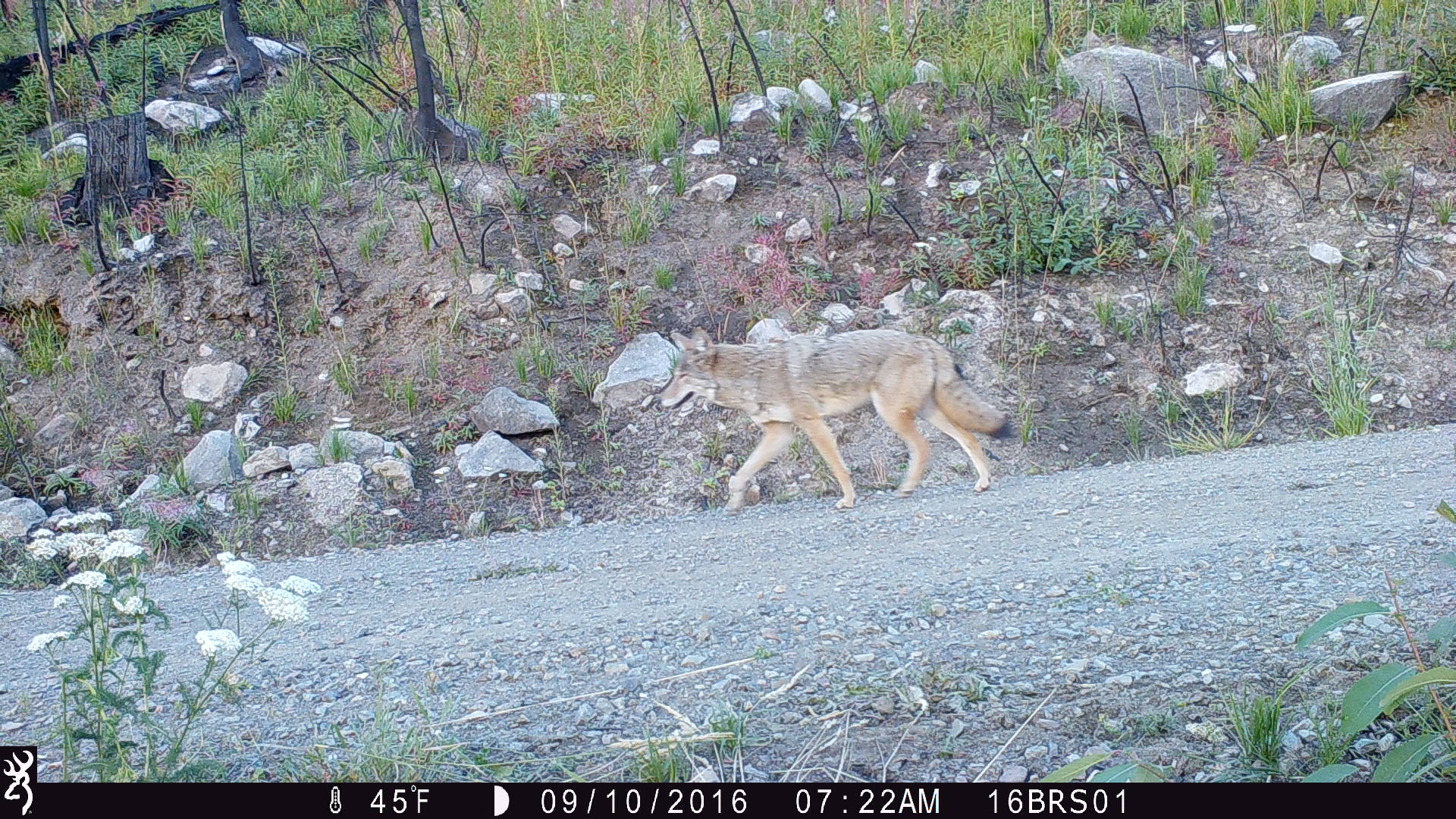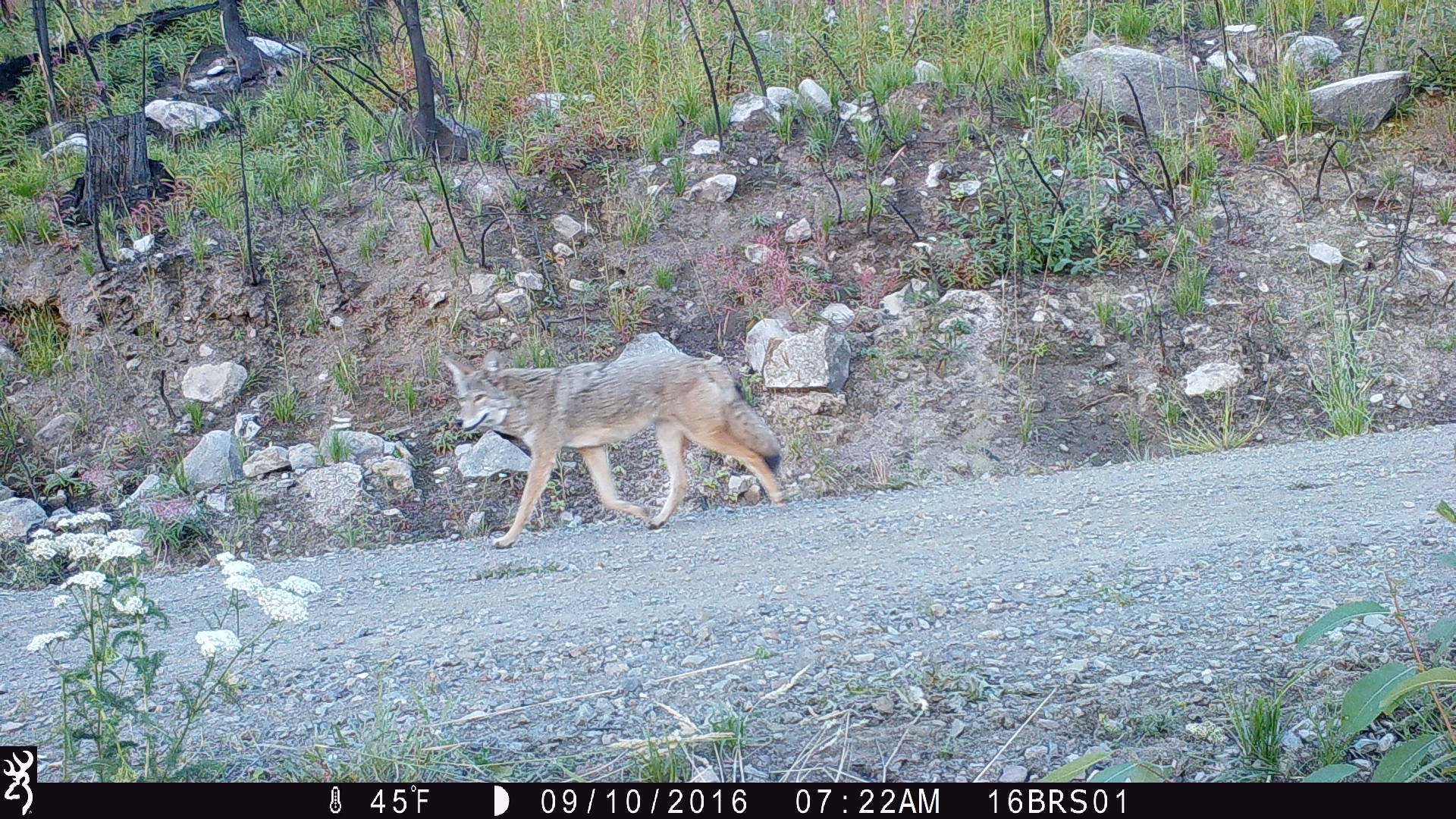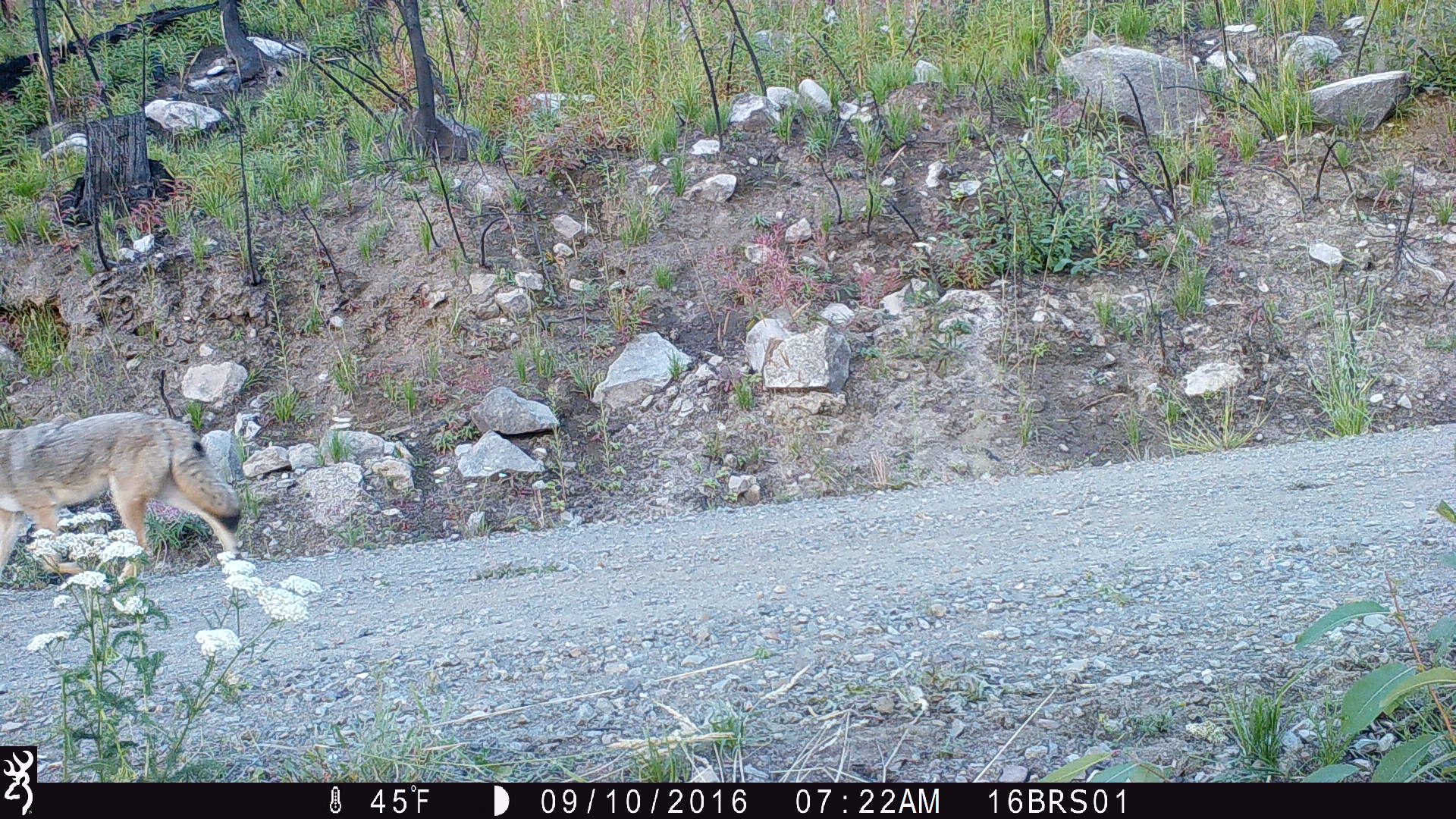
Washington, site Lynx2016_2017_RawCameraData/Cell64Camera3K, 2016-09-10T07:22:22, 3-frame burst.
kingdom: Animalia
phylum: Chordata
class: Mammalia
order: Carnivora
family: Canidae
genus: Canis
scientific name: Canis latrans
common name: coyote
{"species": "Canis latrans (coyote)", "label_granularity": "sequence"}